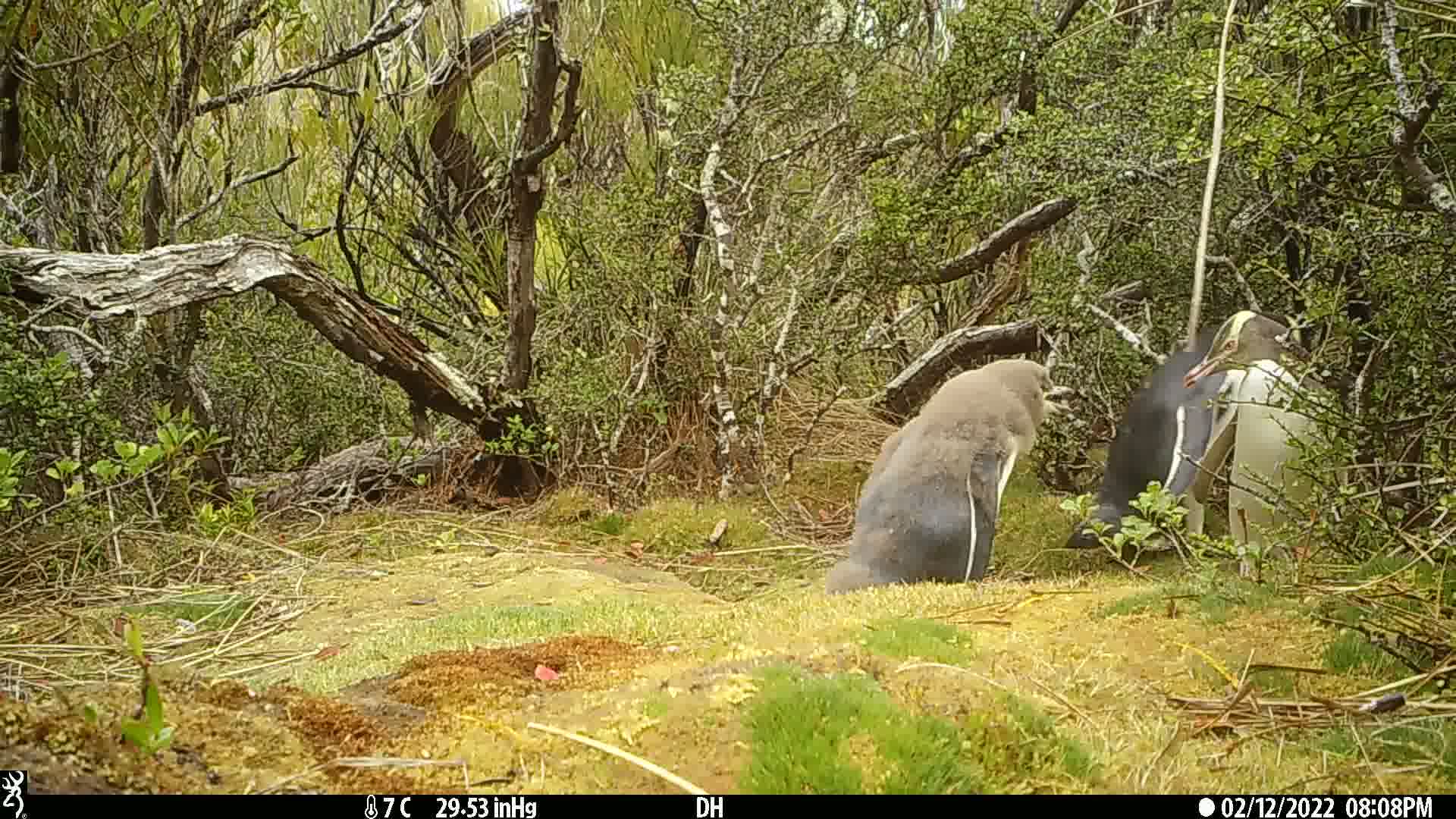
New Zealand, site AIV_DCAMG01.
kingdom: Animalia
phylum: Chordata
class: Aves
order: Sphenisciformes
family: Spheniscidae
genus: Megadyptes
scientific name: Megadyptes antipodes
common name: yellow-eyed penguin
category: yellow eyed penguin